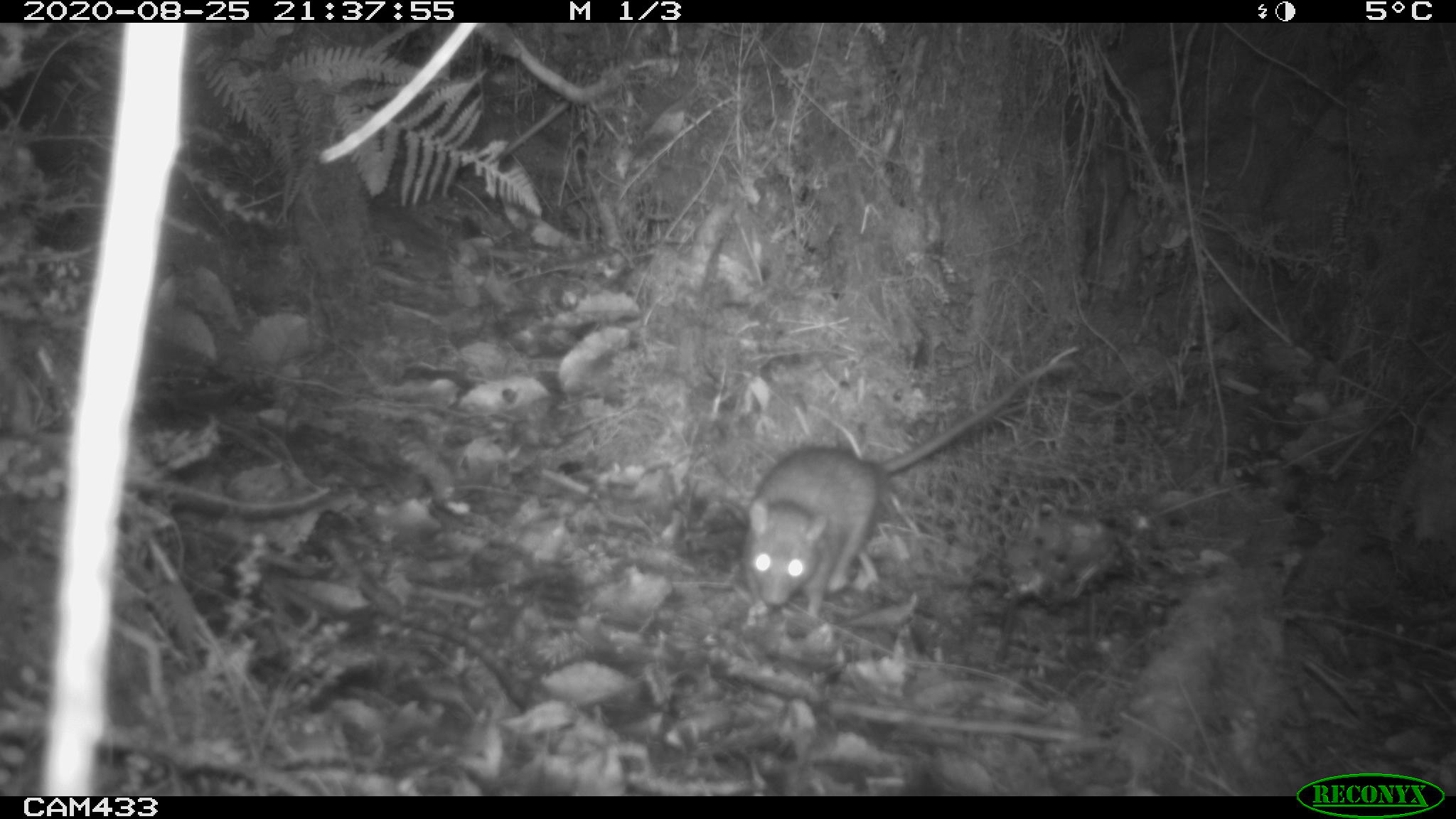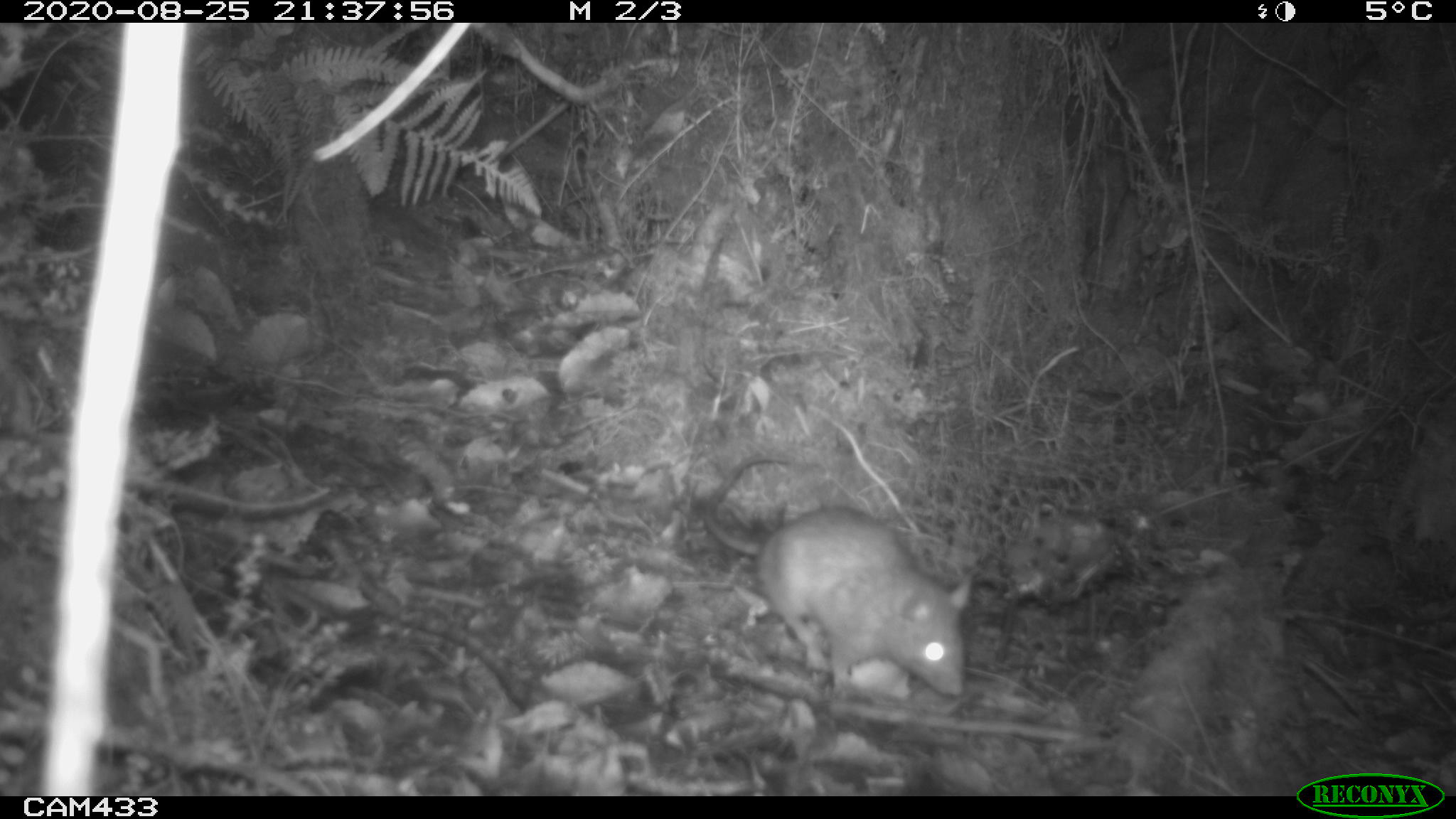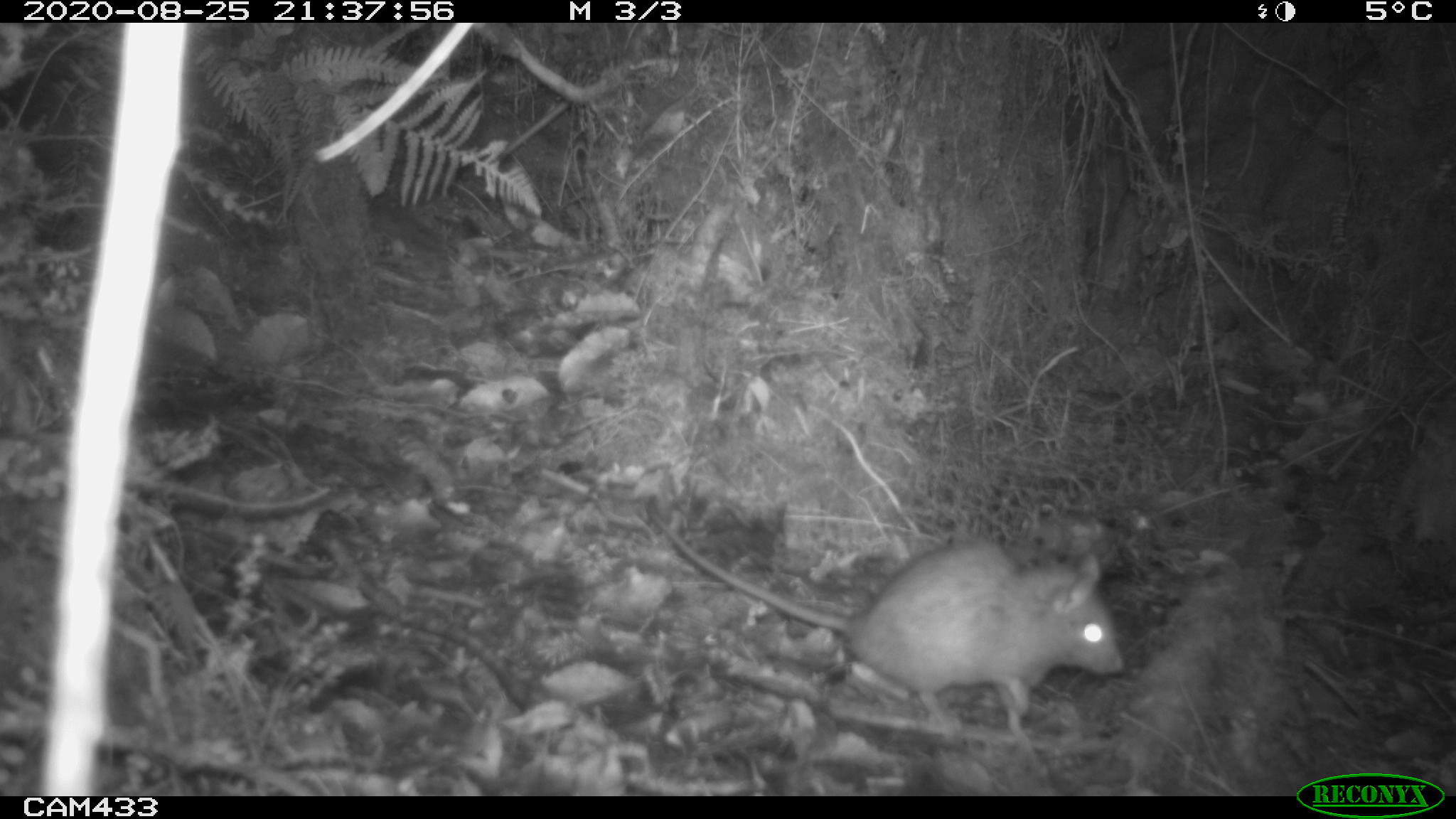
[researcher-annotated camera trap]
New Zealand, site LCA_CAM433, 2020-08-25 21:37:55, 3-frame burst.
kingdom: Animalia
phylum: Chordata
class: Mammalia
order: Rodentia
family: Muridae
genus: Rattus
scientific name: Rattus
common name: rat